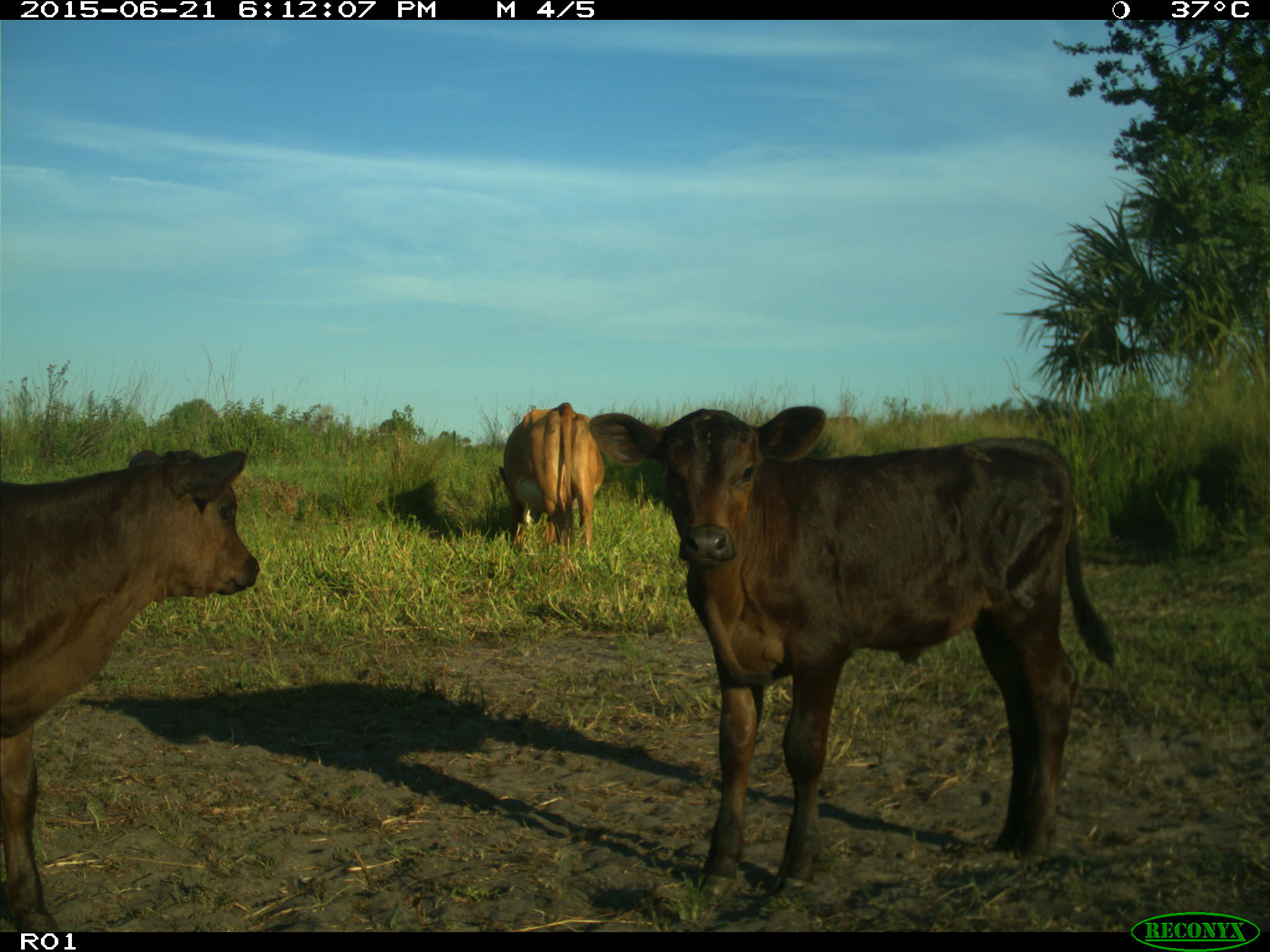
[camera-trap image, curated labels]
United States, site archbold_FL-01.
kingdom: Animalia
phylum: Chordata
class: Mammalia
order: Artiodactyla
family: Bovidae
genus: Bos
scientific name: Bos taurus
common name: domestic cow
Bos taurus (domestic cow).